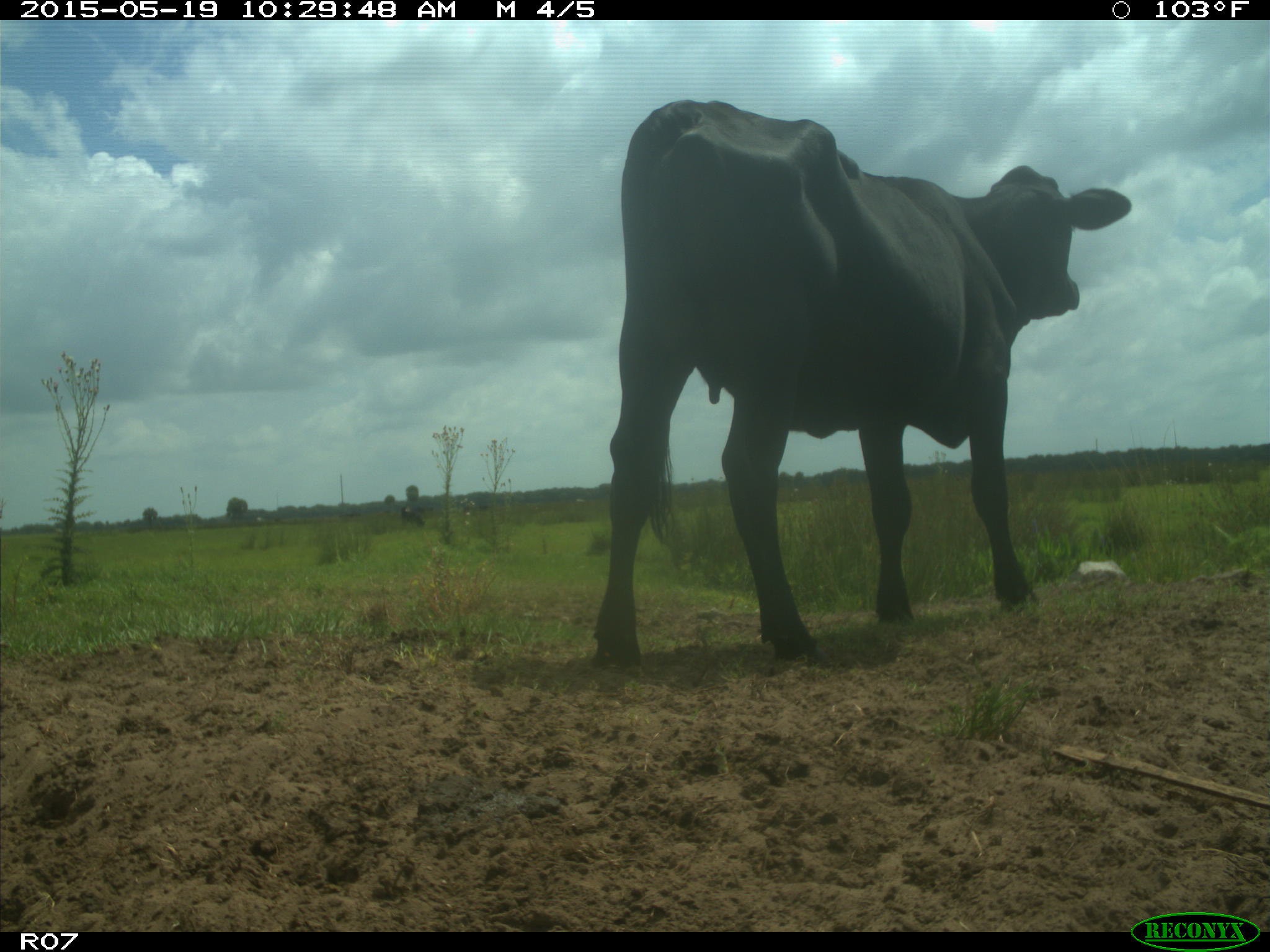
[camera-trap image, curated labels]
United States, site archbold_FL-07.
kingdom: Animalia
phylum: Chordata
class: Mammalia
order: Artiodactyla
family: Bovidae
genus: Bos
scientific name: Bos taurus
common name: domestic cow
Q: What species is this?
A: Bos taurus (domestic cow).